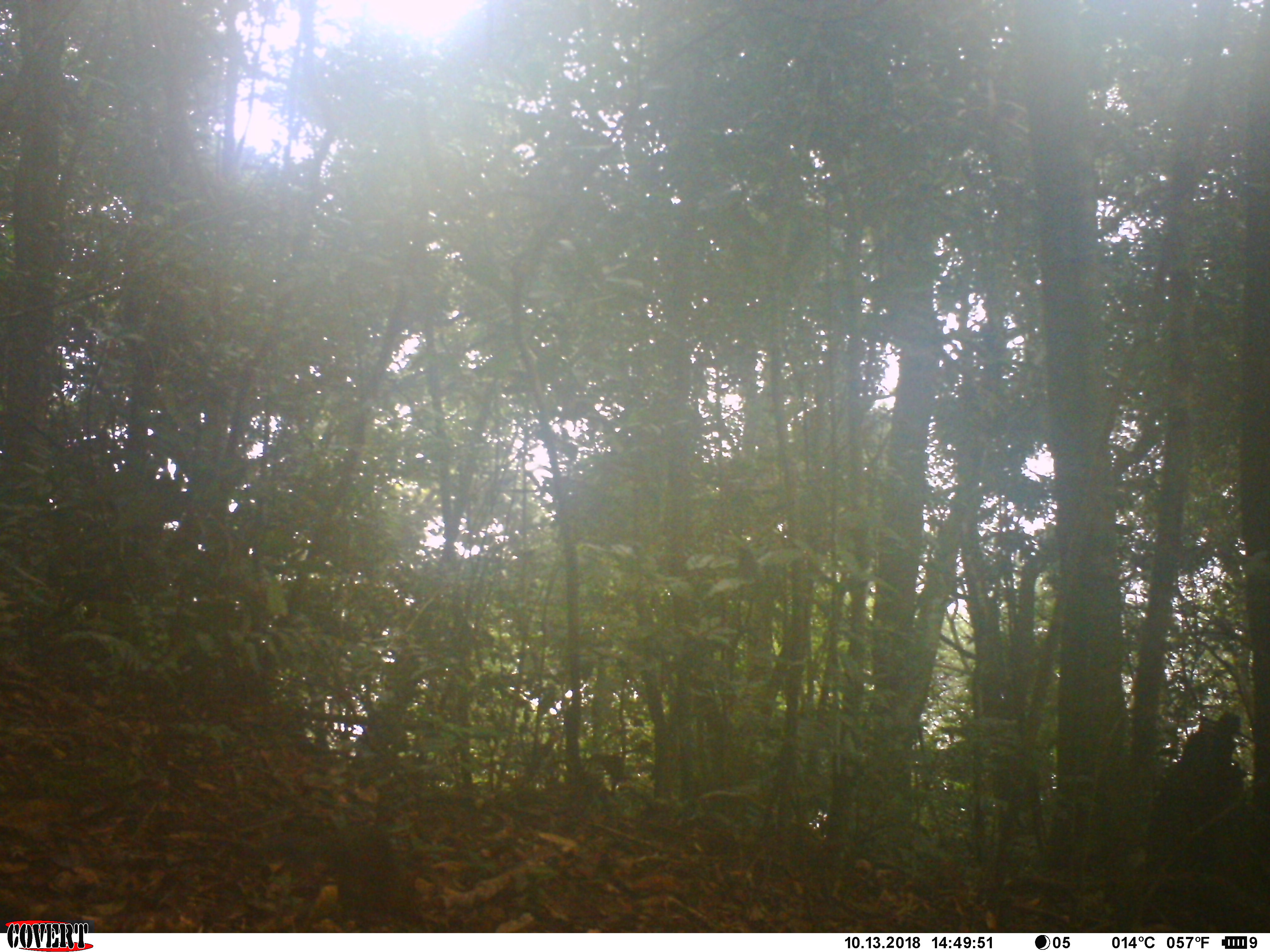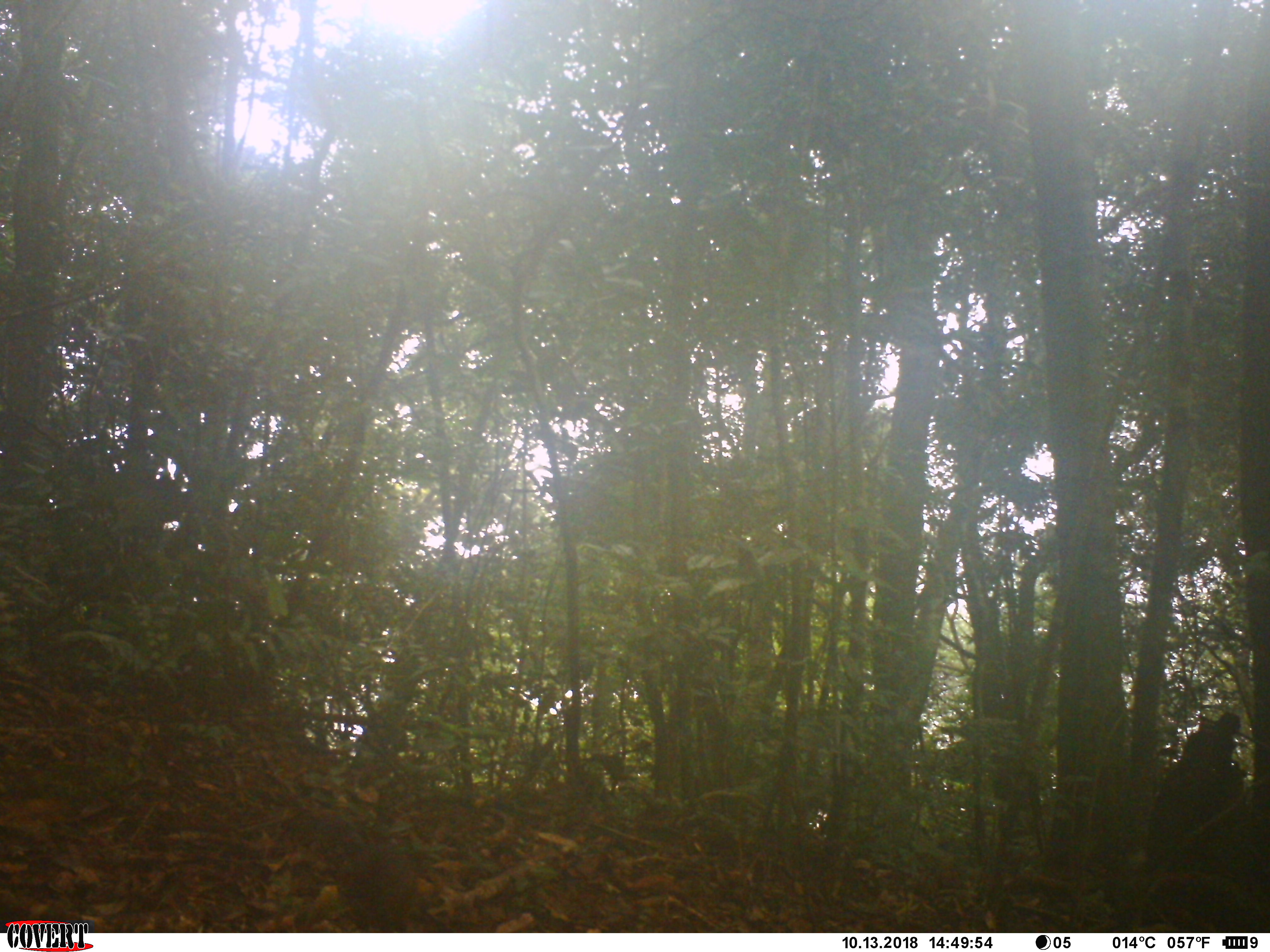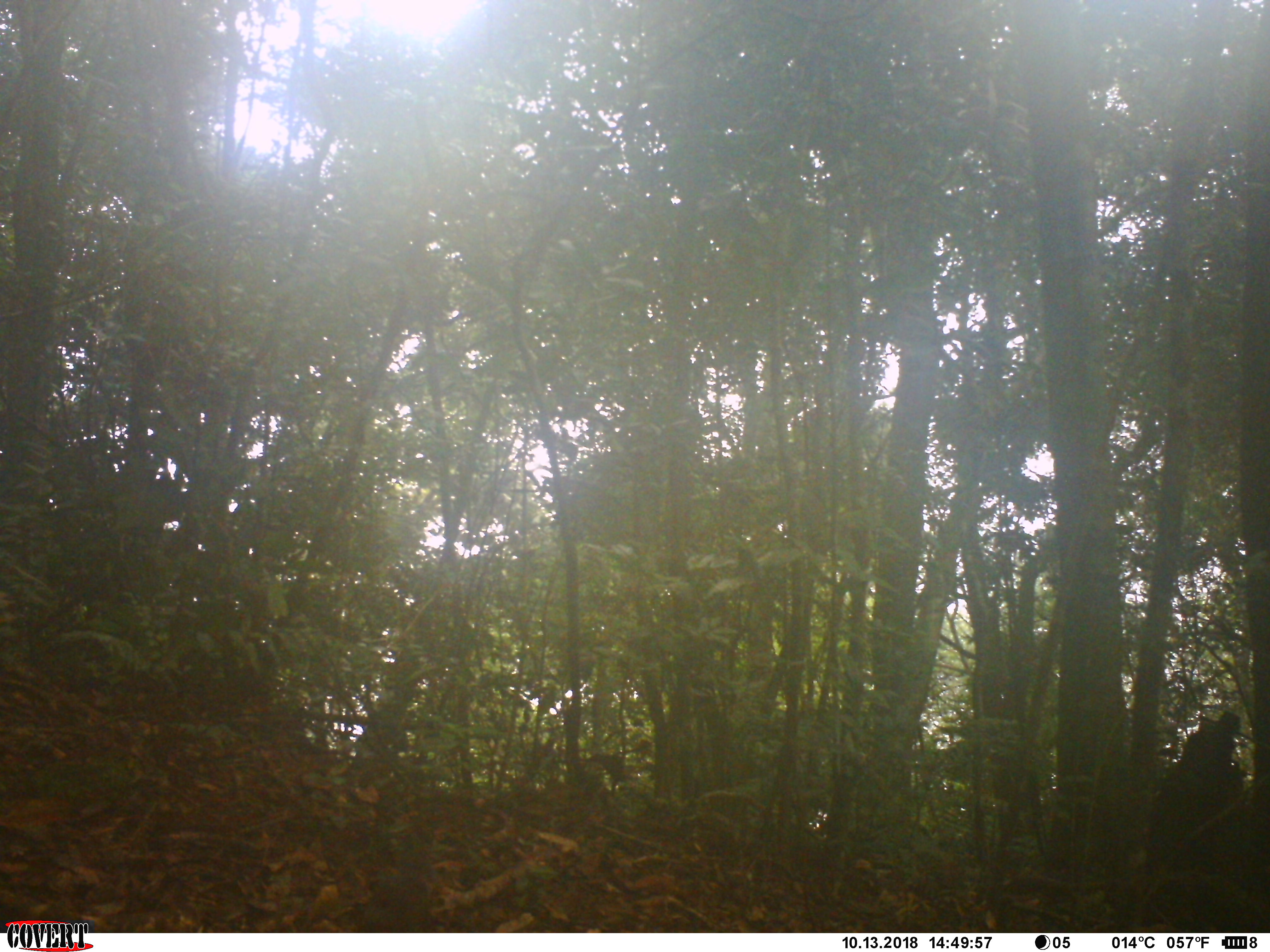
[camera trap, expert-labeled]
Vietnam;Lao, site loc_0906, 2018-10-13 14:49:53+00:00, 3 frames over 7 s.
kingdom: Animalia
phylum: Chordata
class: Mammalia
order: Rodentia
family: Sciuridae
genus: Dremomys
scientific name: Dremomys rufigenis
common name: red-cheeked squirrel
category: red cheeked squirrel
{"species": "red cheeked squirrel (red-cheeked squirrel) (Dremomys rufigenis)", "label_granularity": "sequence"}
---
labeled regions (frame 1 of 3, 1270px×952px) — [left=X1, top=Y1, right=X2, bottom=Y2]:
red cheeked squirrel: [left=266, top=813, right=422, bottom=932]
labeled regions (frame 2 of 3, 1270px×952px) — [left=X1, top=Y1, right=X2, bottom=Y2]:
red cheeked squirrel: [left=268, top=809, right=422, bottom=933]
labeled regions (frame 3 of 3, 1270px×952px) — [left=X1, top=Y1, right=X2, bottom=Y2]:
red cheeked squirrel: [left=350, top=847, right=433, bottom=933]